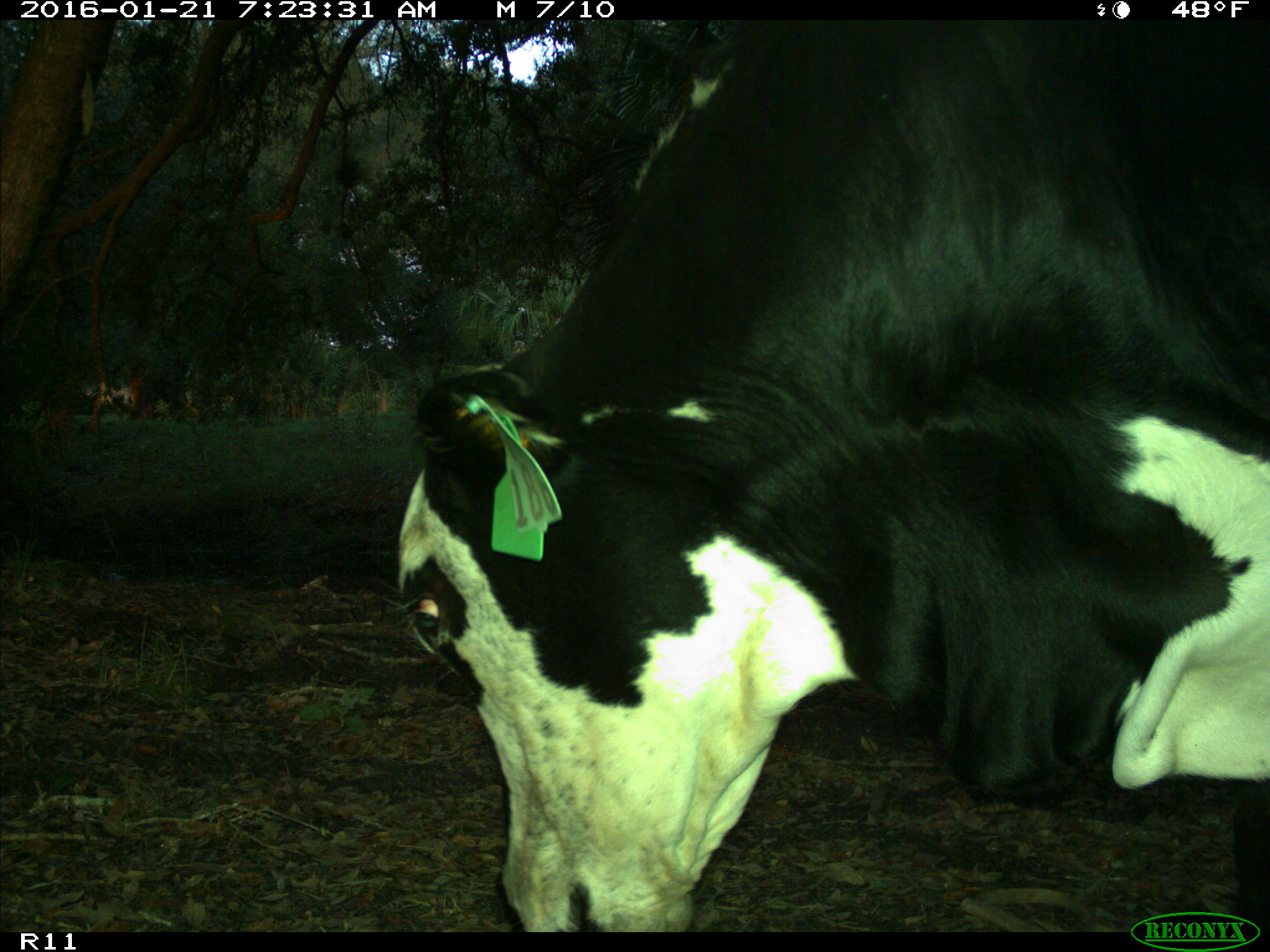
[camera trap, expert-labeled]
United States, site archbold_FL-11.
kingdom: Animalia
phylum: Chordata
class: Mammalia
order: Artiodactyla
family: Bovidae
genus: Bos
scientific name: Bos taurus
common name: domestic cow